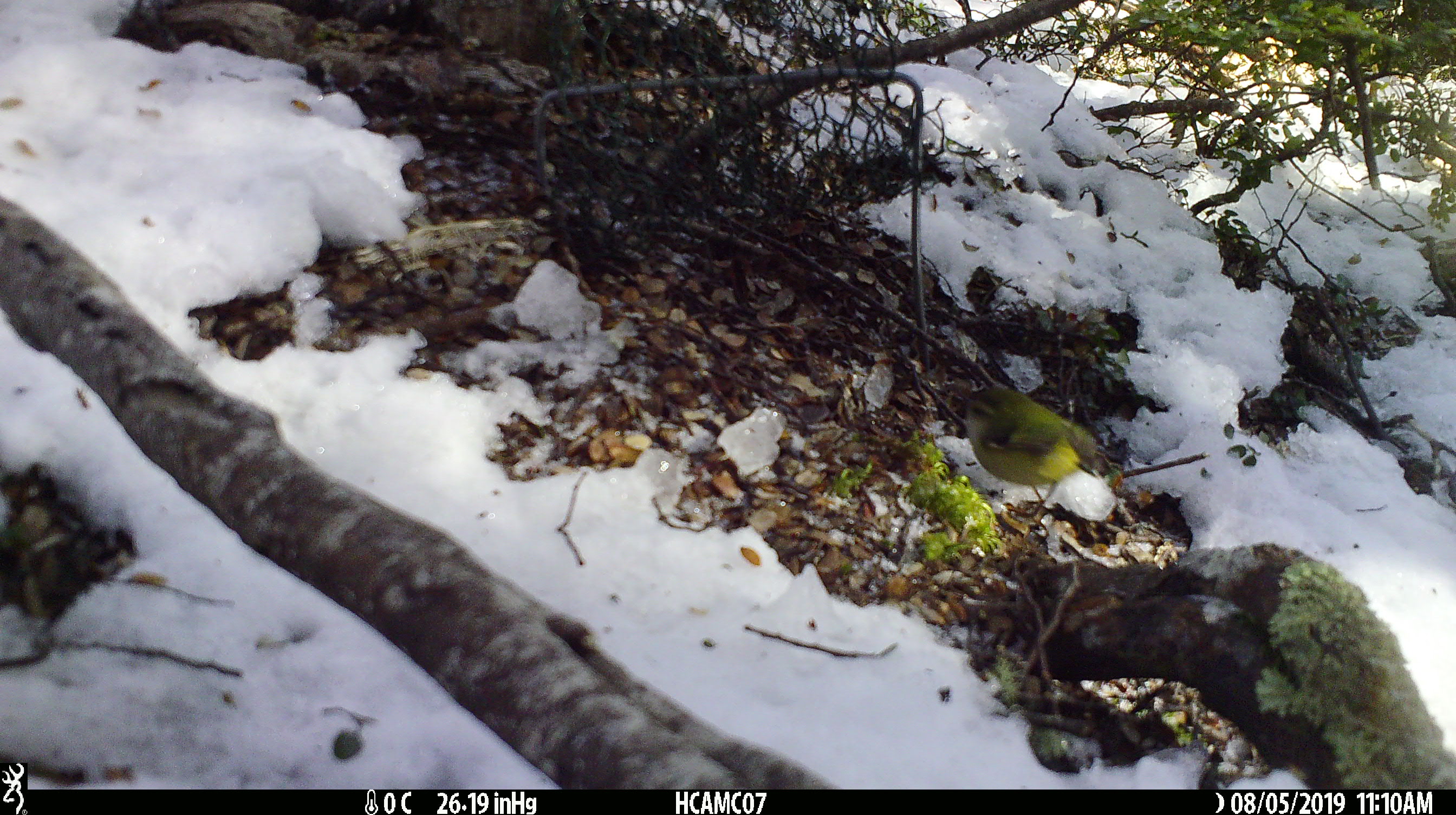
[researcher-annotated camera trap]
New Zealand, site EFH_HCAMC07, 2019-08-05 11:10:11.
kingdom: Animalia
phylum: Chordata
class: Aves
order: Passeriformes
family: Acanthisittidae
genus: Acanthisitta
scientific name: Acanthisitta chloris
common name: rifleman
Rifleman (Acanthisitta chloris).